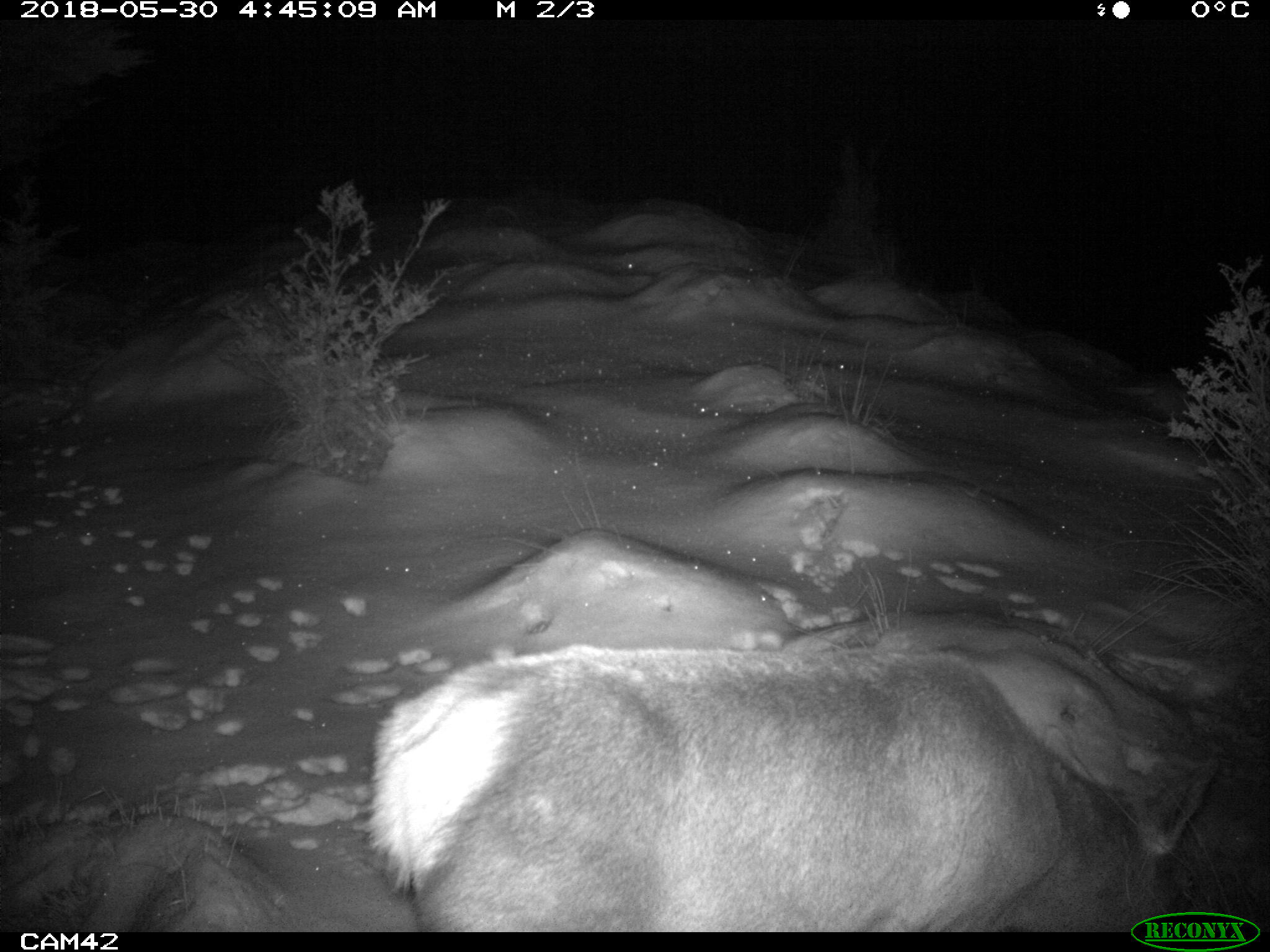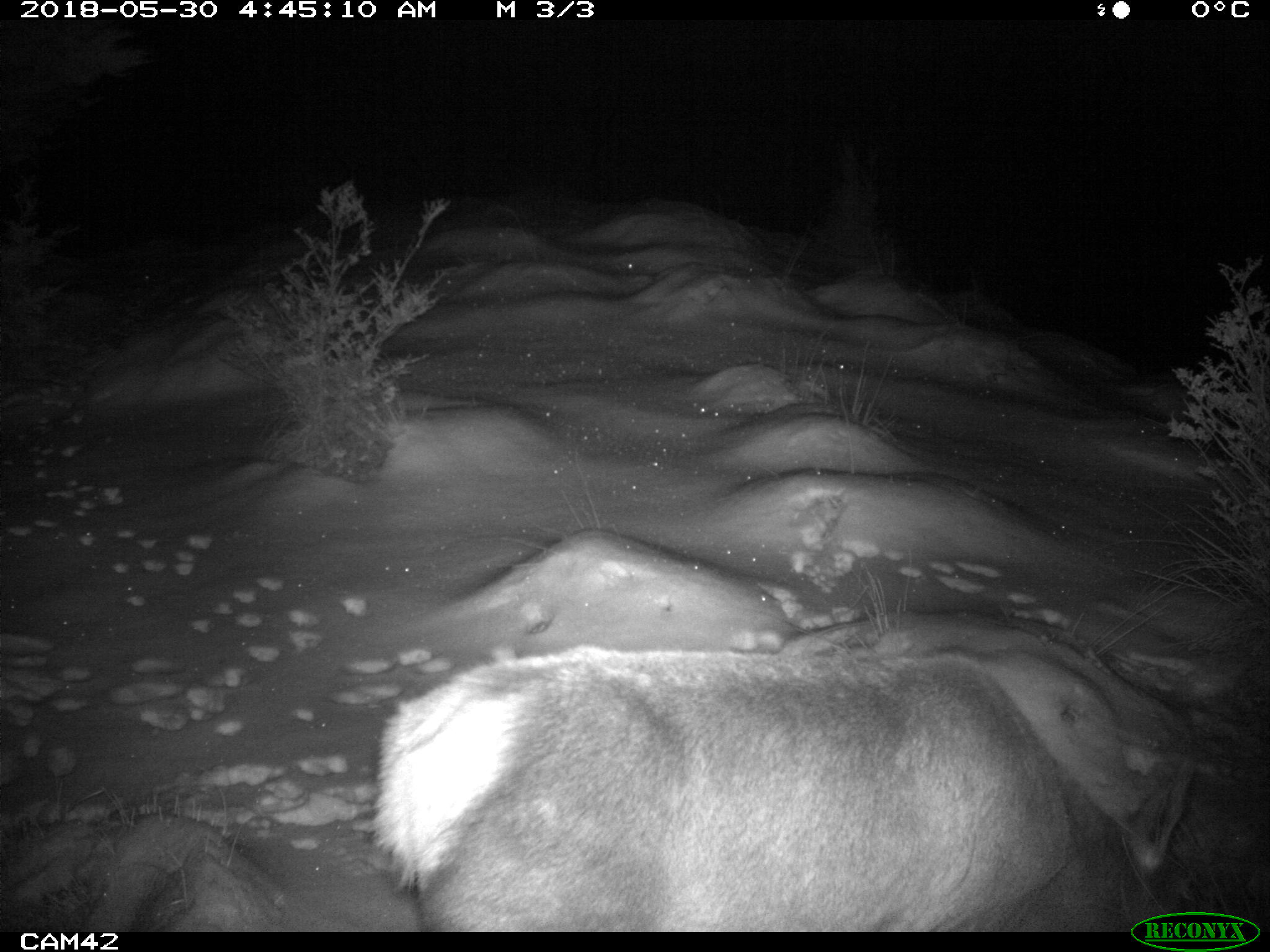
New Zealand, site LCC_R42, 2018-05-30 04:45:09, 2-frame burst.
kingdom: Animalia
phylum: Chordata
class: Mammalia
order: Artiodactyla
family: Cervidae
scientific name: Cervidae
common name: deer